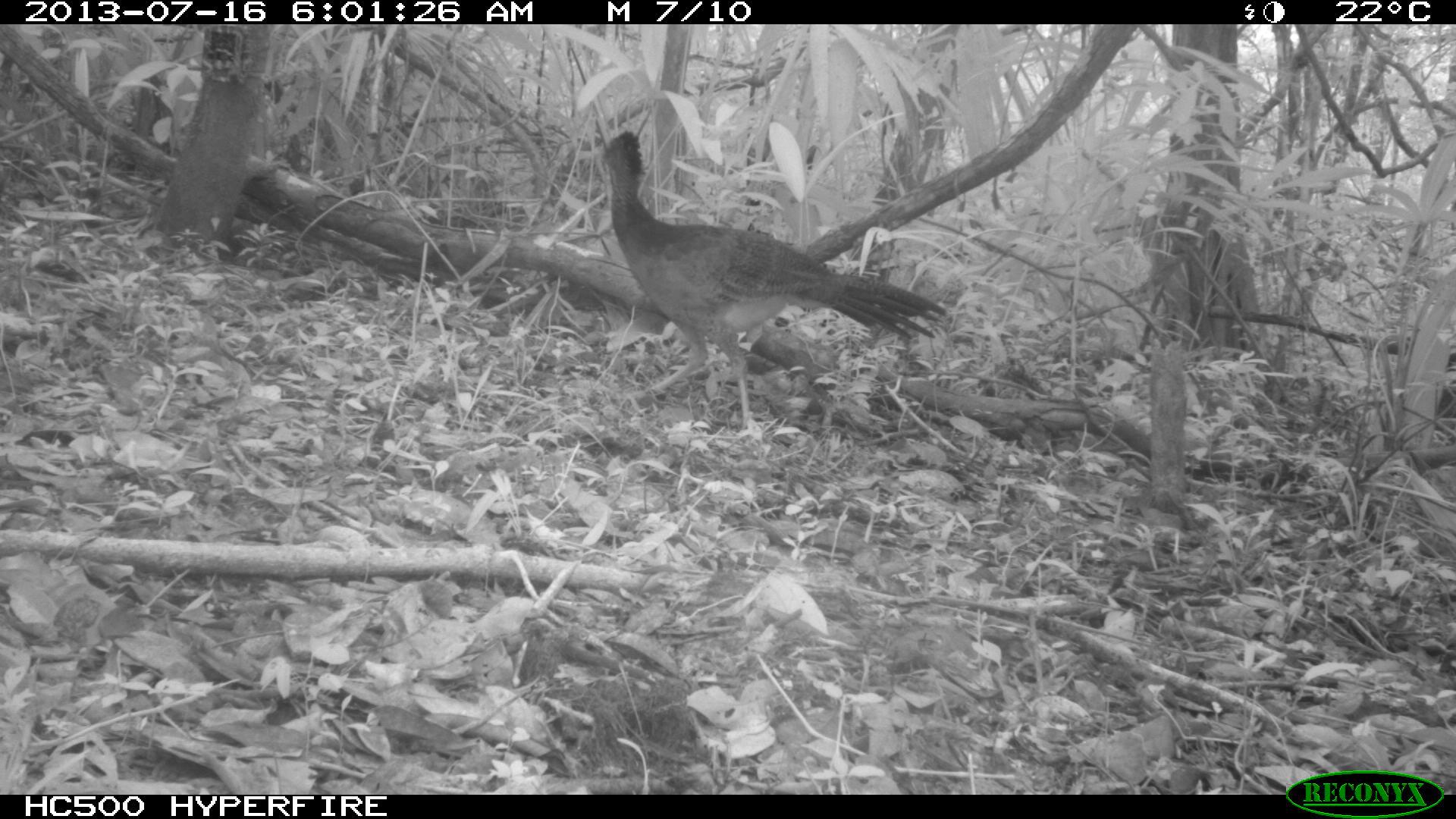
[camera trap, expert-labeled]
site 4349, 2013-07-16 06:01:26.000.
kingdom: Animalia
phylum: Chordata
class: Aves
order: Galliformes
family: Cracidae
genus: Crax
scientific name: Crax rubra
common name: great curassow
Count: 1.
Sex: female.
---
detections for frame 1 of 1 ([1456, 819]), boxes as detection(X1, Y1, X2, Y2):
crax rubra: detection(592, 128, 948, 440)